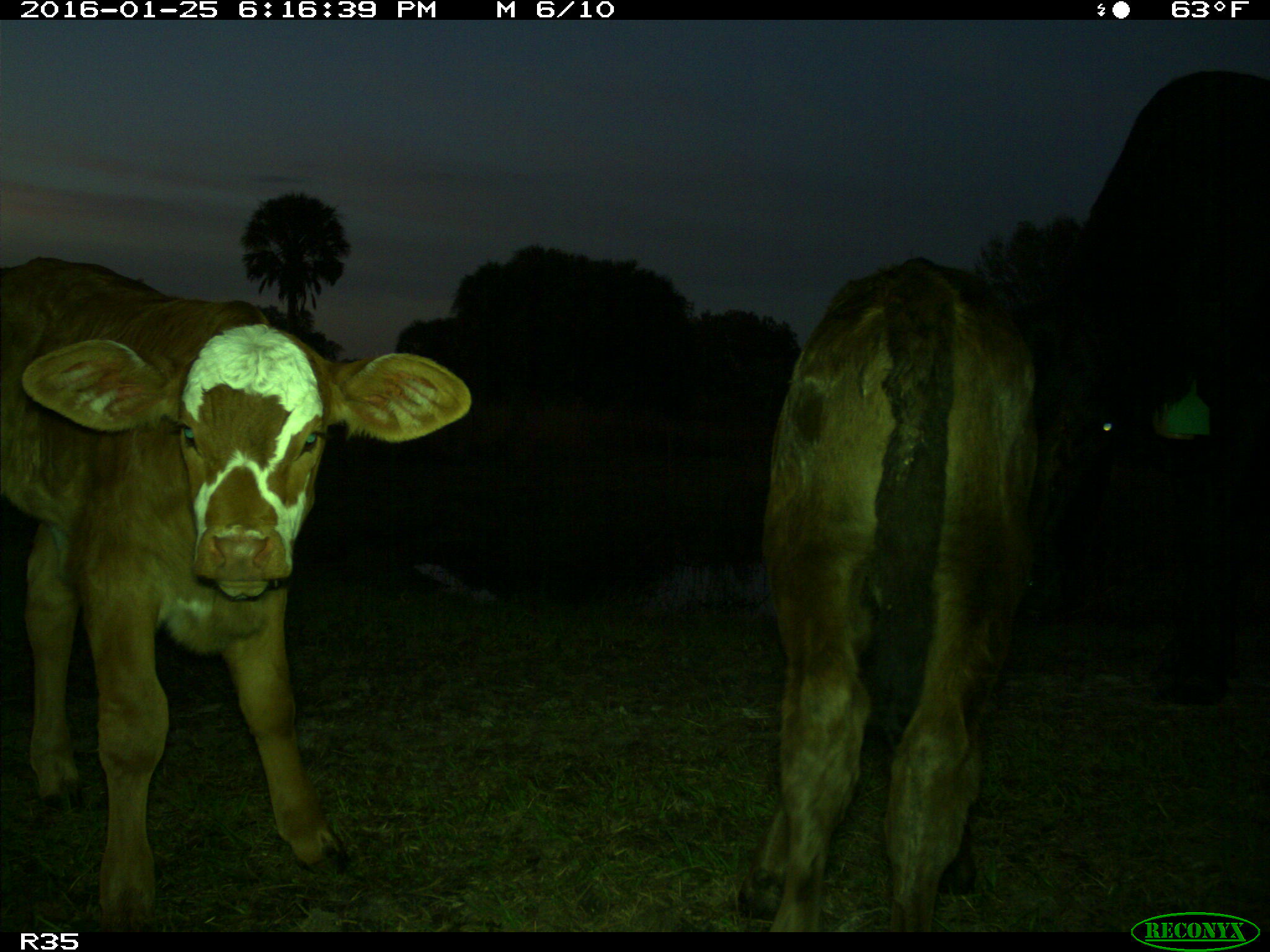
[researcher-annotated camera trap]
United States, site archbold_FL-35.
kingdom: Animalia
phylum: Chordata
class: Mammalia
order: Artiodactyla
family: Bovidae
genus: Bos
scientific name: Bos taurus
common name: domestic cow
Bos taurus (domestic cow).